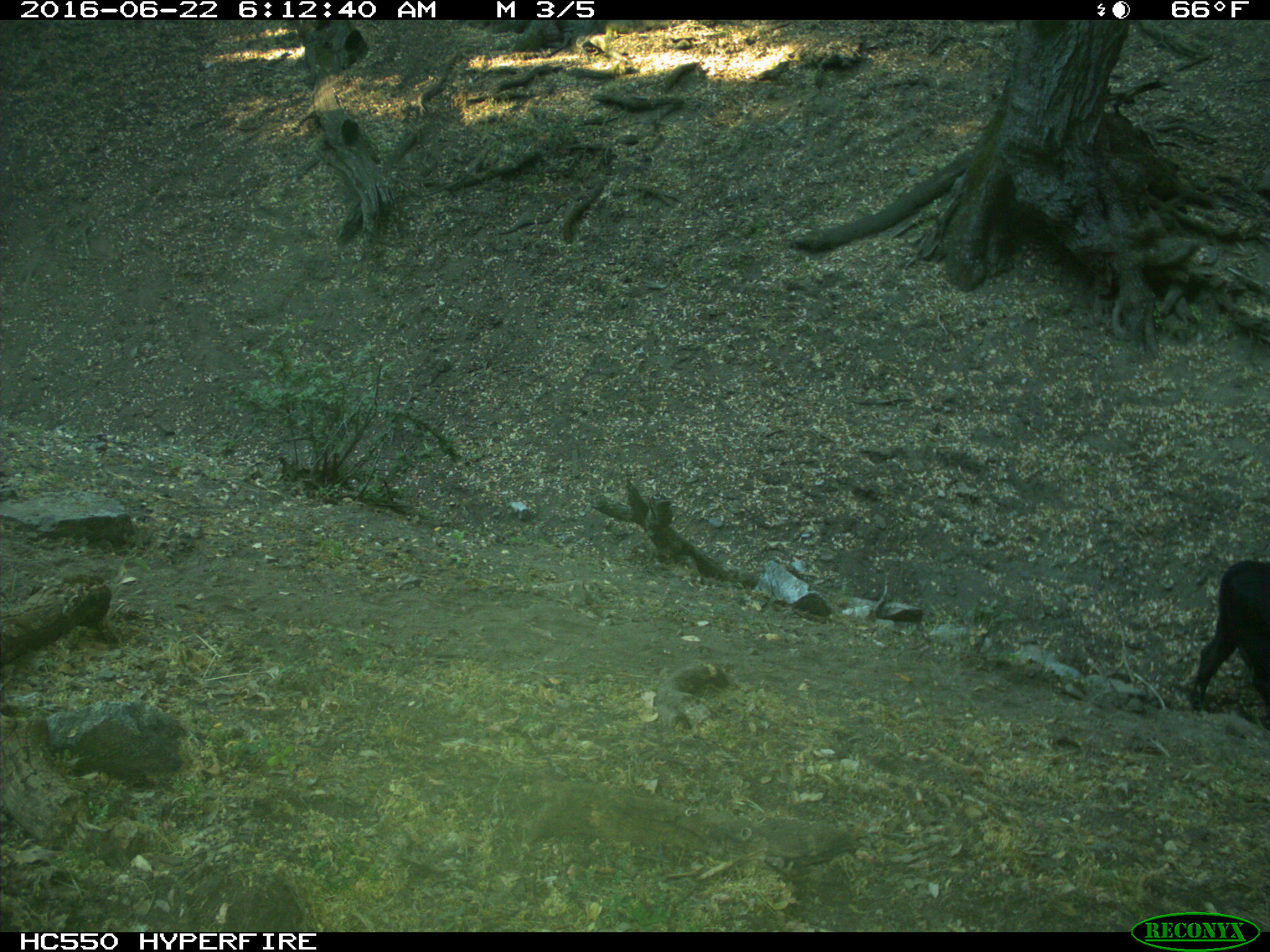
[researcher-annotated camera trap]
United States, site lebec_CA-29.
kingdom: Animalia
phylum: Chordata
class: Mammalia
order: Artiodactyla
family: Bovidae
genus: Bos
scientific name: Bos taurus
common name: domestic cow